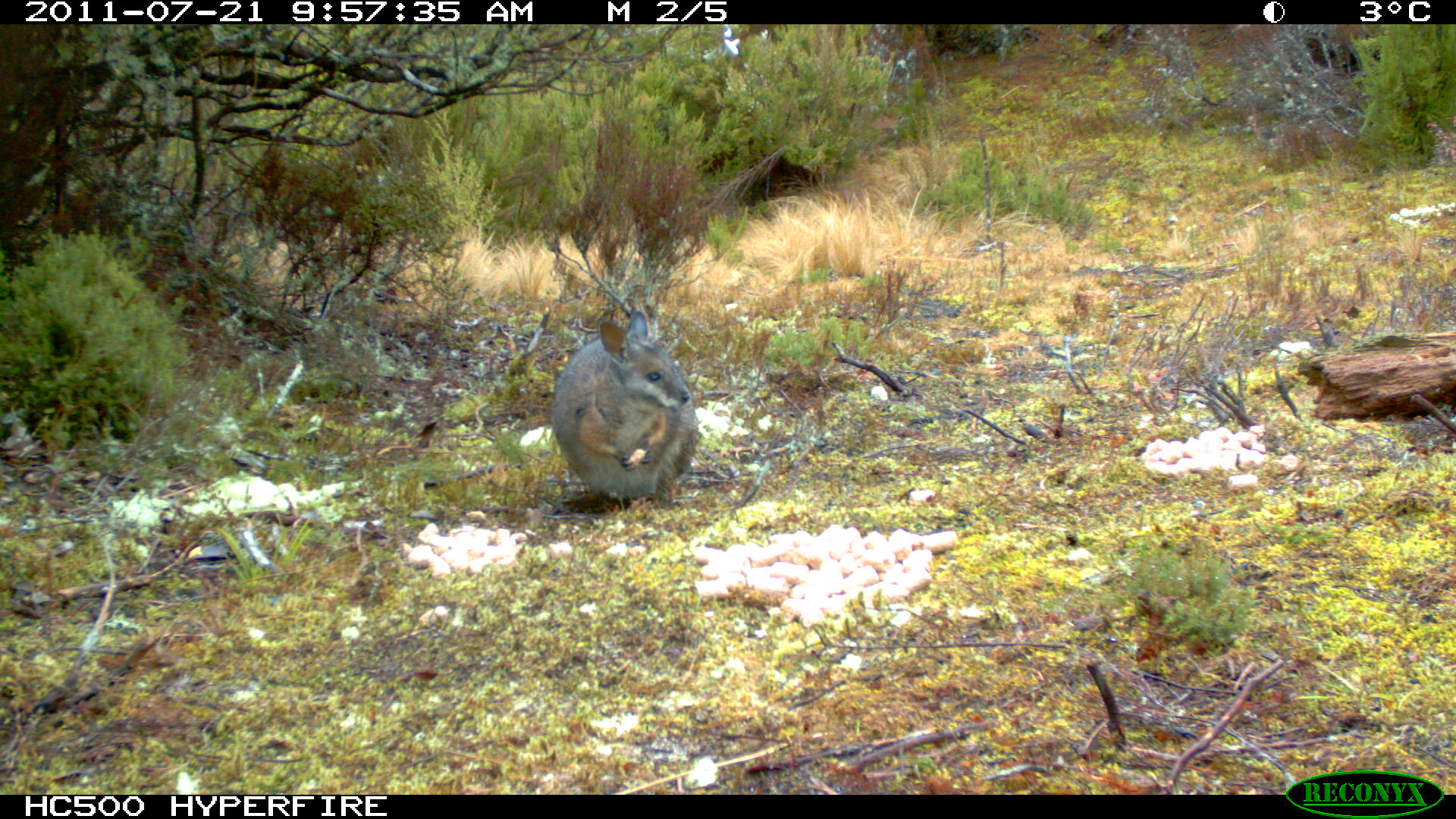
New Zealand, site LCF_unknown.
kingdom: Animalia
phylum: Chordata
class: Mammalia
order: Diprotodontia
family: Macropodidae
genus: Notamacropus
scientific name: Notamacropus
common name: wallaby